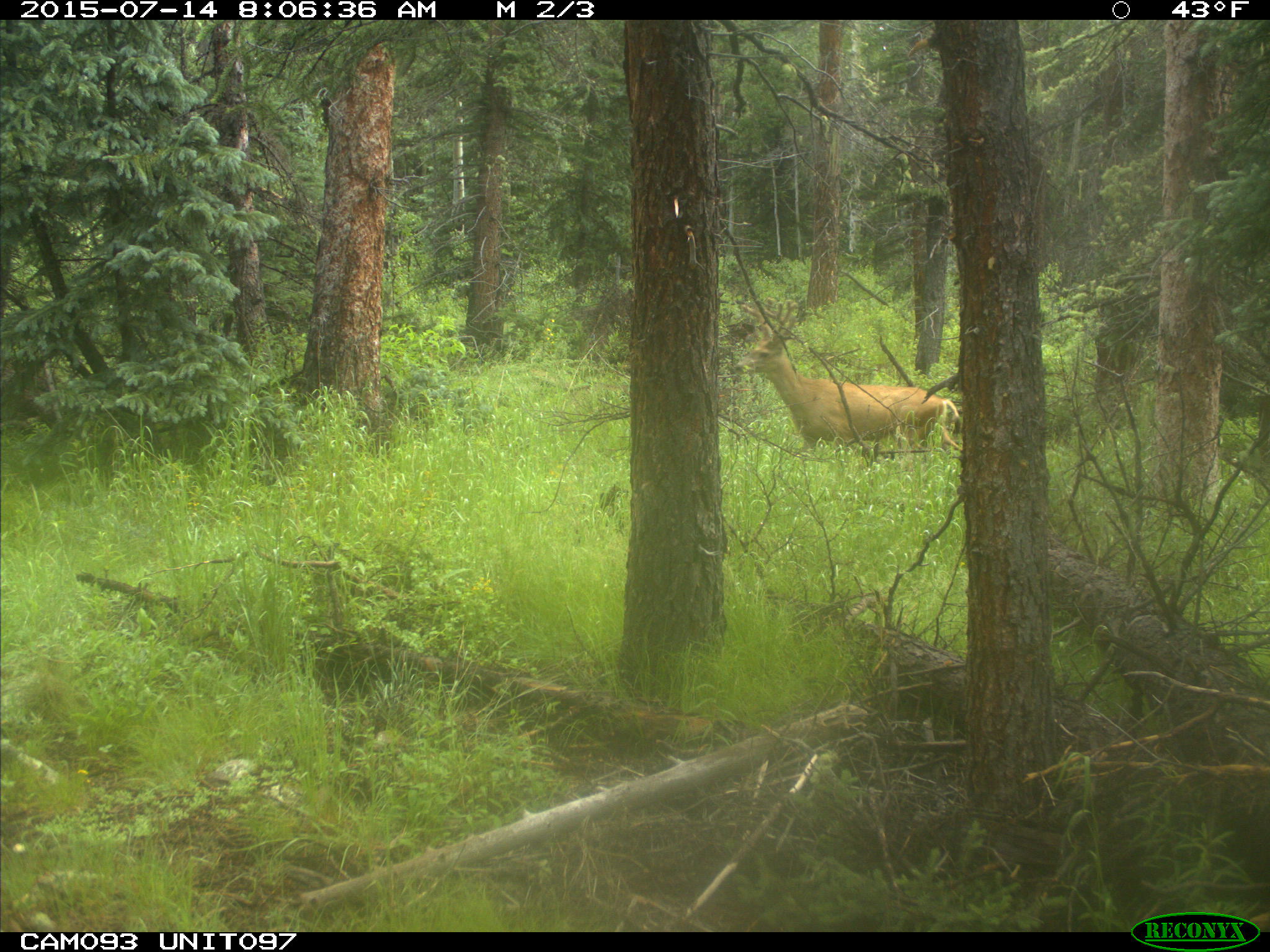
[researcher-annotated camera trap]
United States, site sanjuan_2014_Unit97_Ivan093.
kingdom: Animalia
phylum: Chordata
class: Mammalia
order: Artiodactyla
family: Cervidae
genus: Odocoileus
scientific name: Odocoileus hemionus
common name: mule deer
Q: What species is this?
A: Odocoileus hemionus (mule deer).